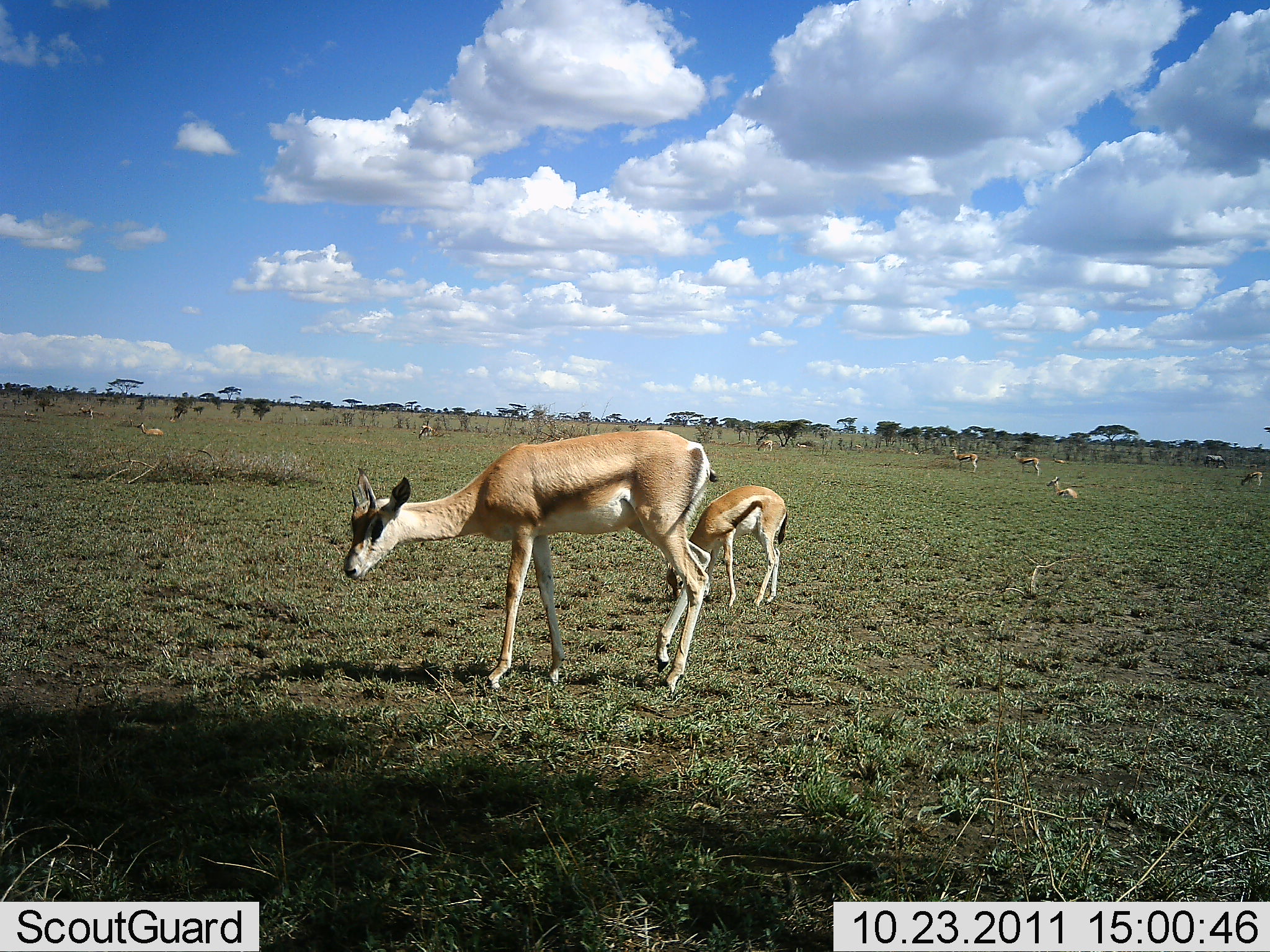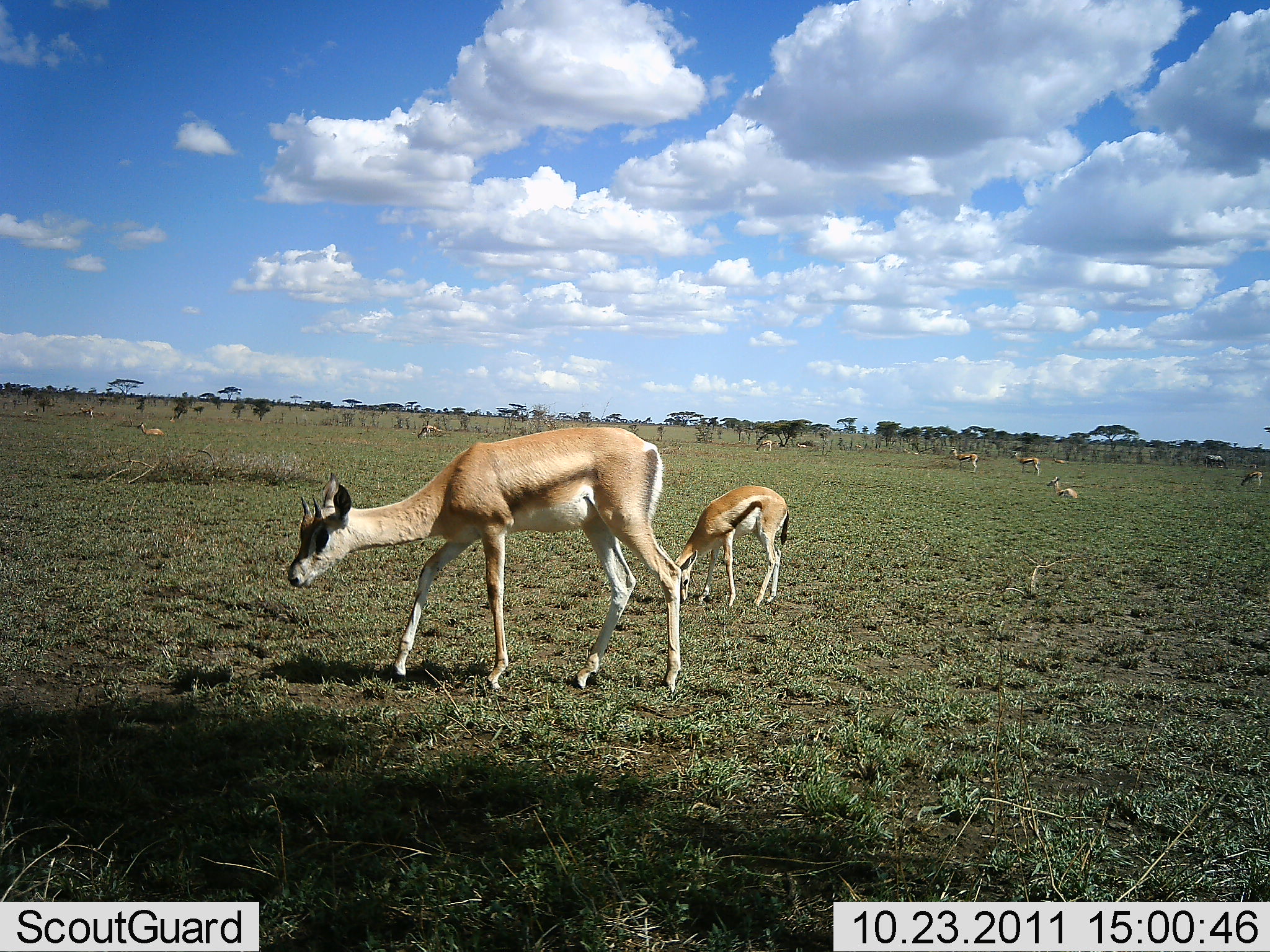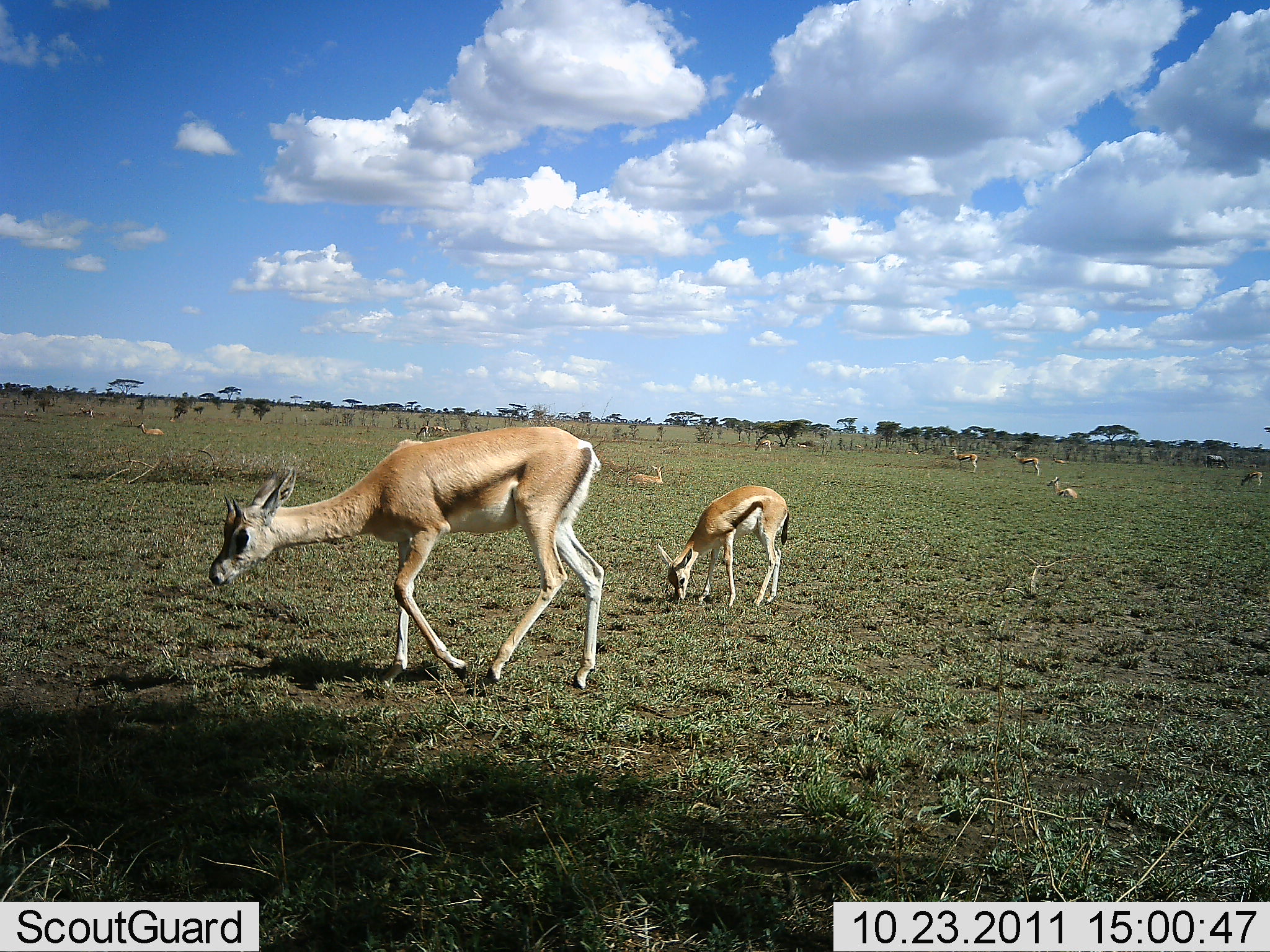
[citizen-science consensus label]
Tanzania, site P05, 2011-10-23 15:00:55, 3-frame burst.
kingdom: Animalia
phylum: Chordata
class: Mammalia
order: Artiodactyla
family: Bovidae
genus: Eudorcas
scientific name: Eudorcas thomsonii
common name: thomson's gazelle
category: gazellethomsons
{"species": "gazellethomsons (thomson's gazelle) (Eudorcas thomsonii)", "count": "8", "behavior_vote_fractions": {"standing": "53%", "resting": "40%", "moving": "40%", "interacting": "0%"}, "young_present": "7%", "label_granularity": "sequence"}